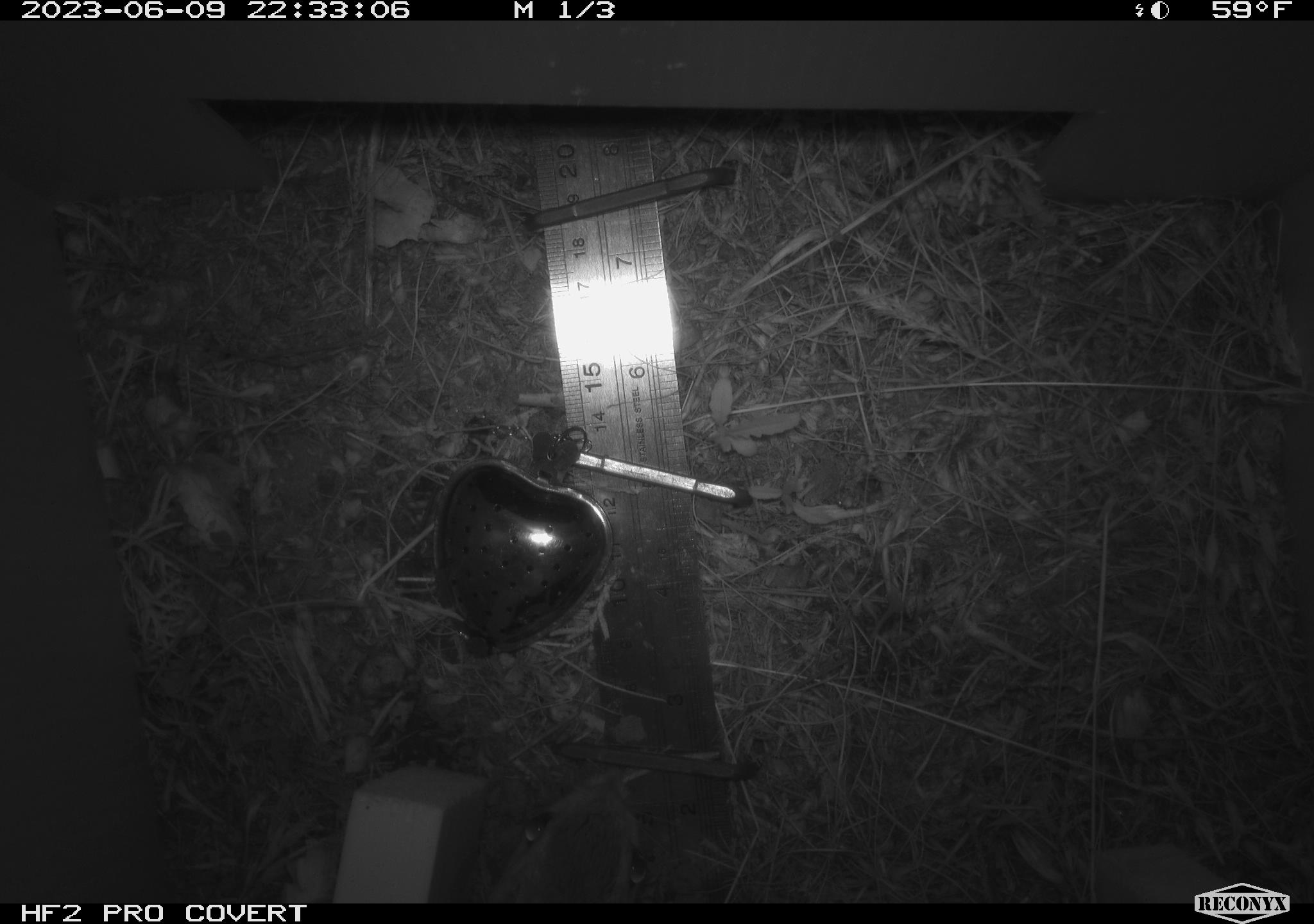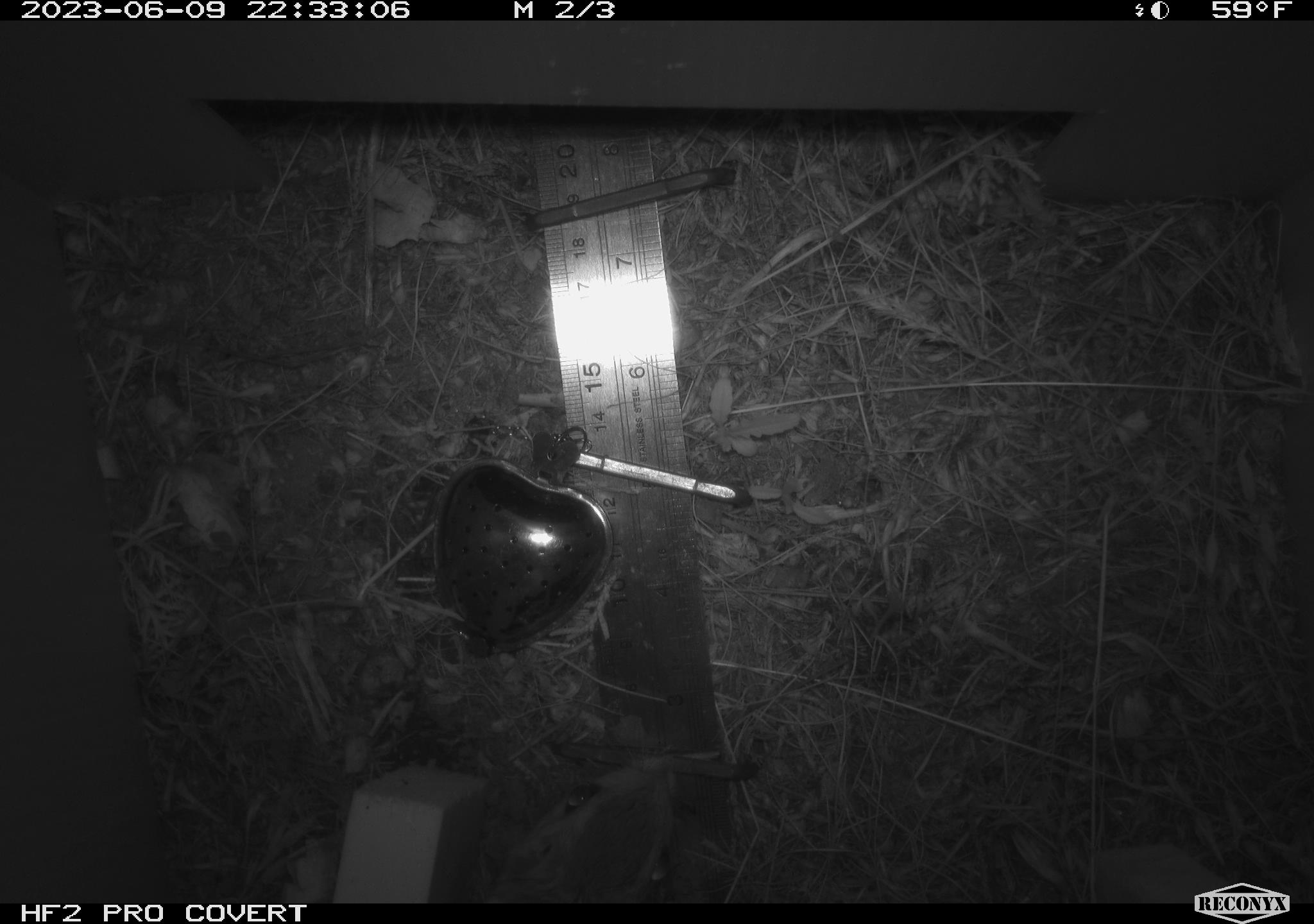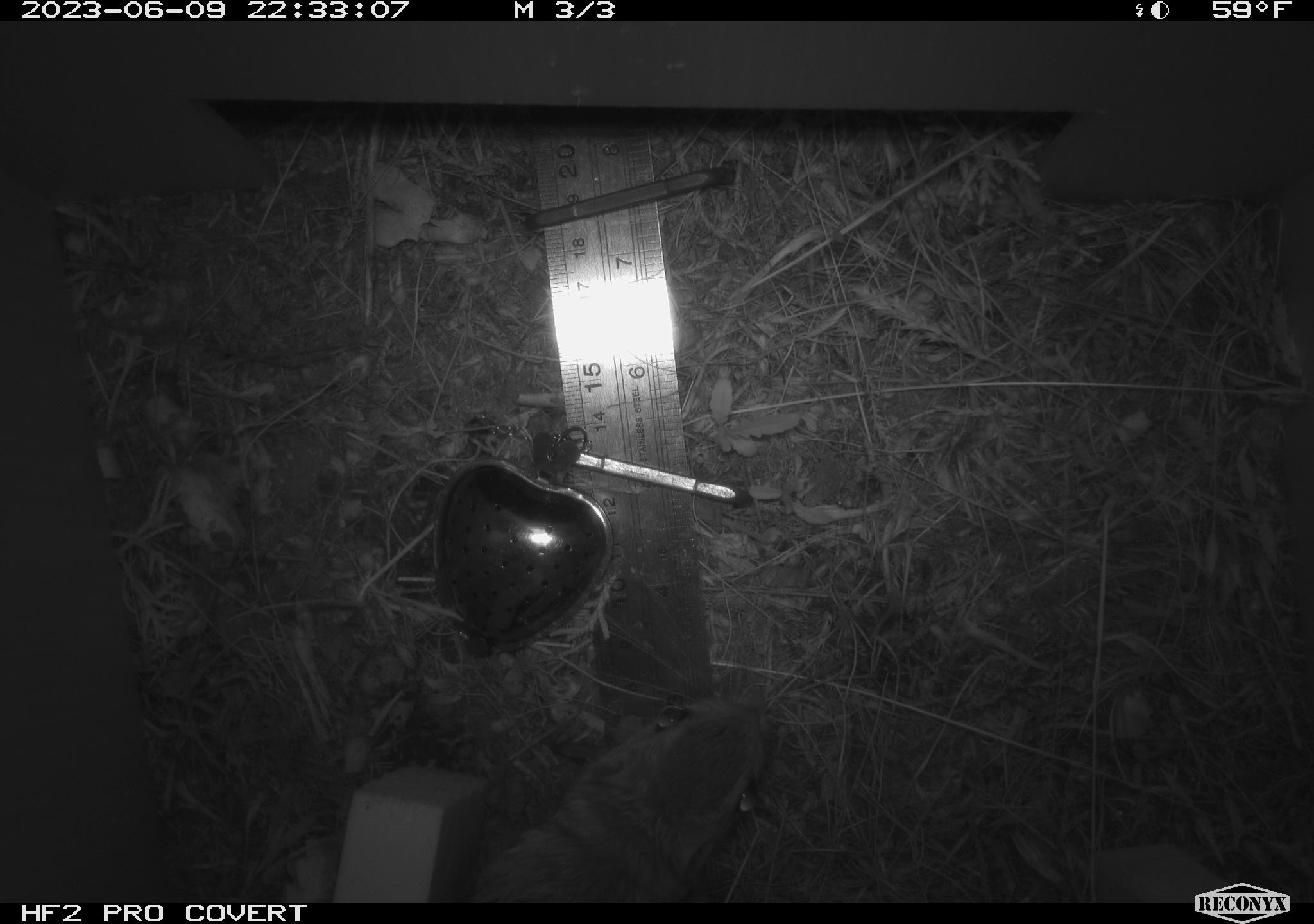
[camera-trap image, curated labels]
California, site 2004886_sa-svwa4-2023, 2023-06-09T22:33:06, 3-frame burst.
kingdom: Animalia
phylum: Chordata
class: Mammalia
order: Rodentia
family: Heteromyidae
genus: Dipodomys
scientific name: Dipodomys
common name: kangaroo rats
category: dipodomys species